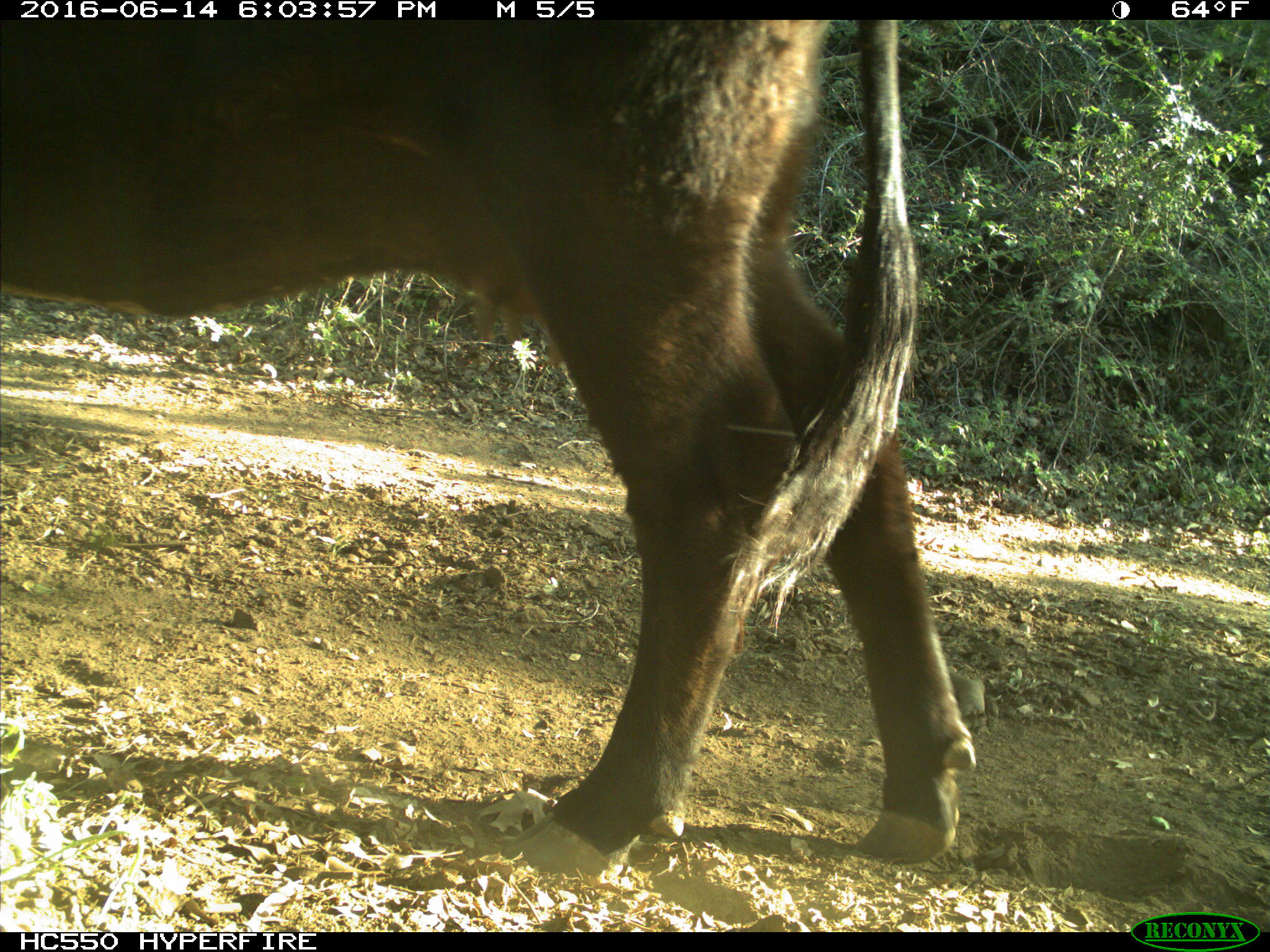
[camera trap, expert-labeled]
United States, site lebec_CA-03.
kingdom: Animalia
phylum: Chordata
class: Mammalia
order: Artiodactyla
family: Bovidae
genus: Bos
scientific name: Bos taurus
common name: domestic cow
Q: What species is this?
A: Bos taurus (domestic cow).